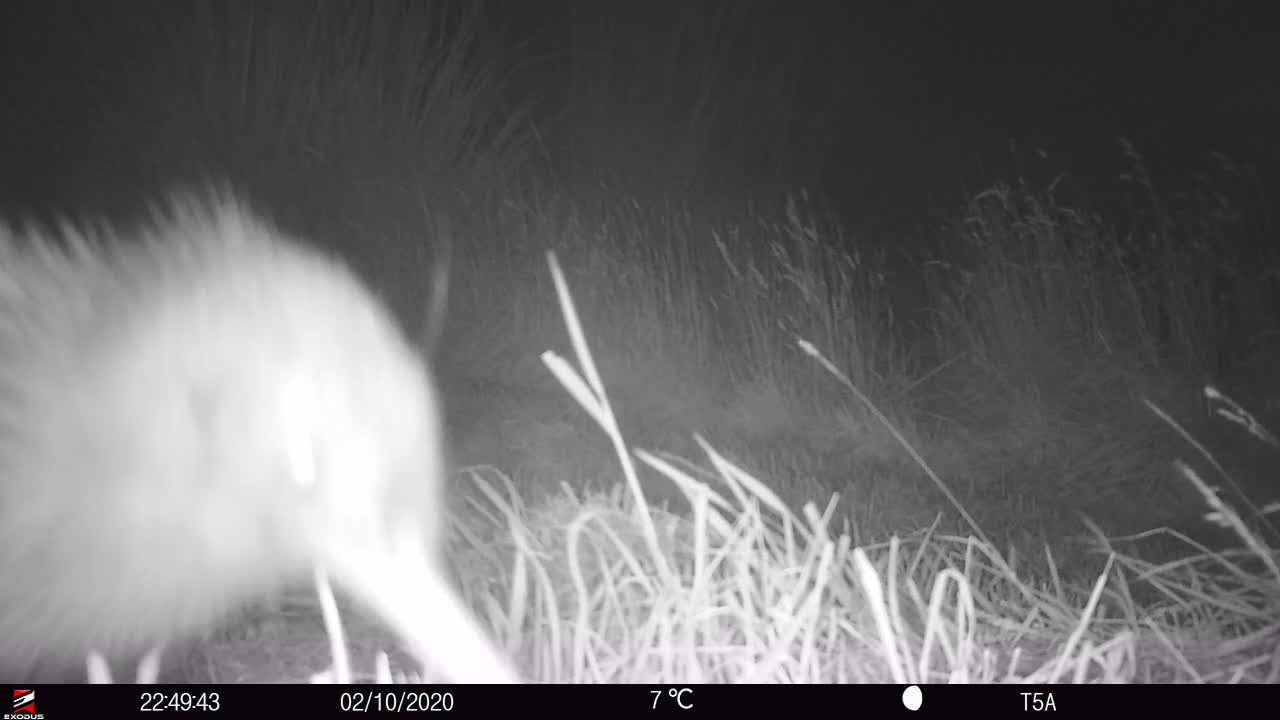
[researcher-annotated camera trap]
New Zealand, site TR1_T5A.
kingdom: Animalia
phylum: Chordata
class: Aves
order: Apterygiformes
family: Apterygidae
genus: Apteryx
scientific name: Apteryx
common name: kiwi